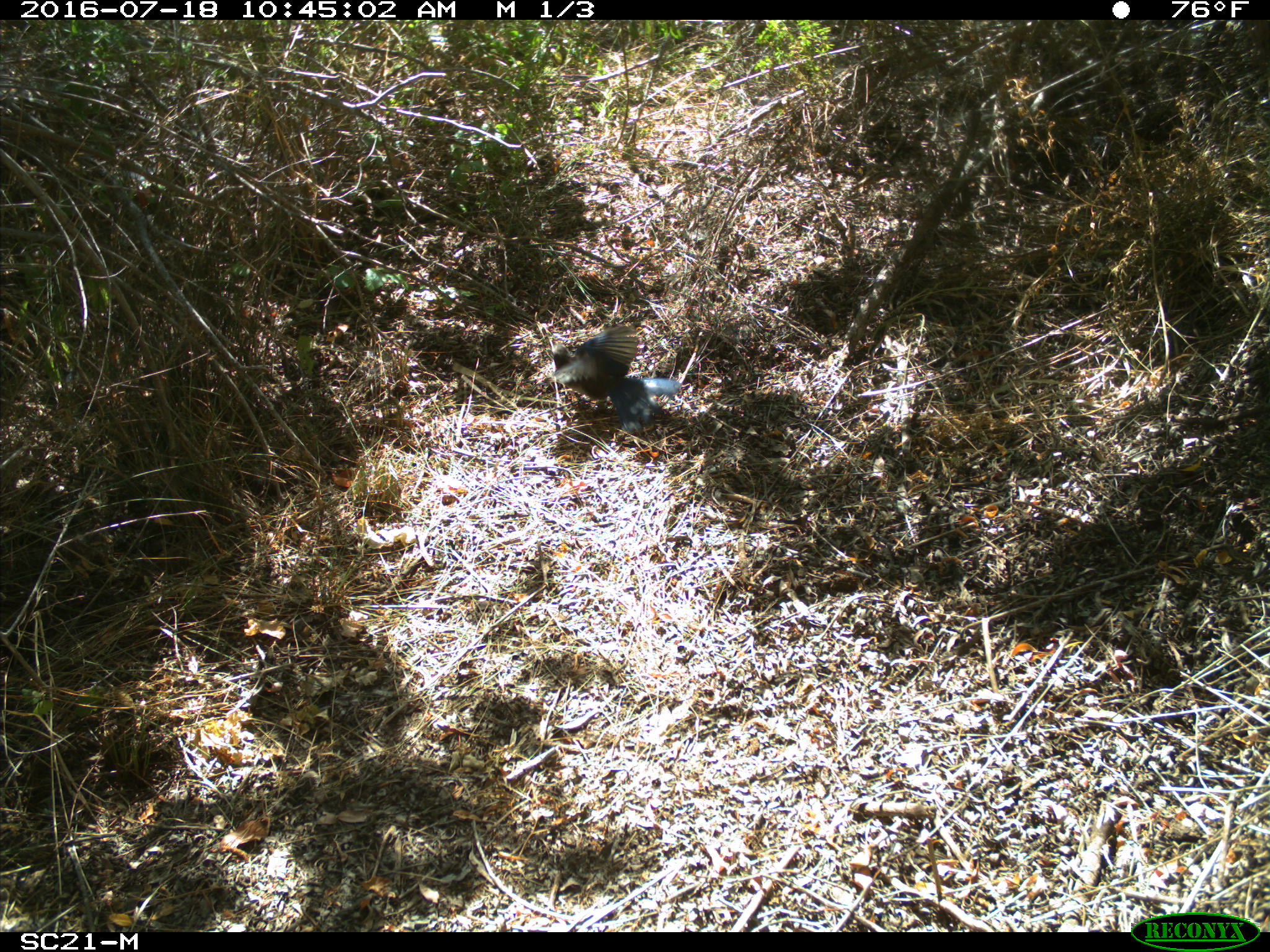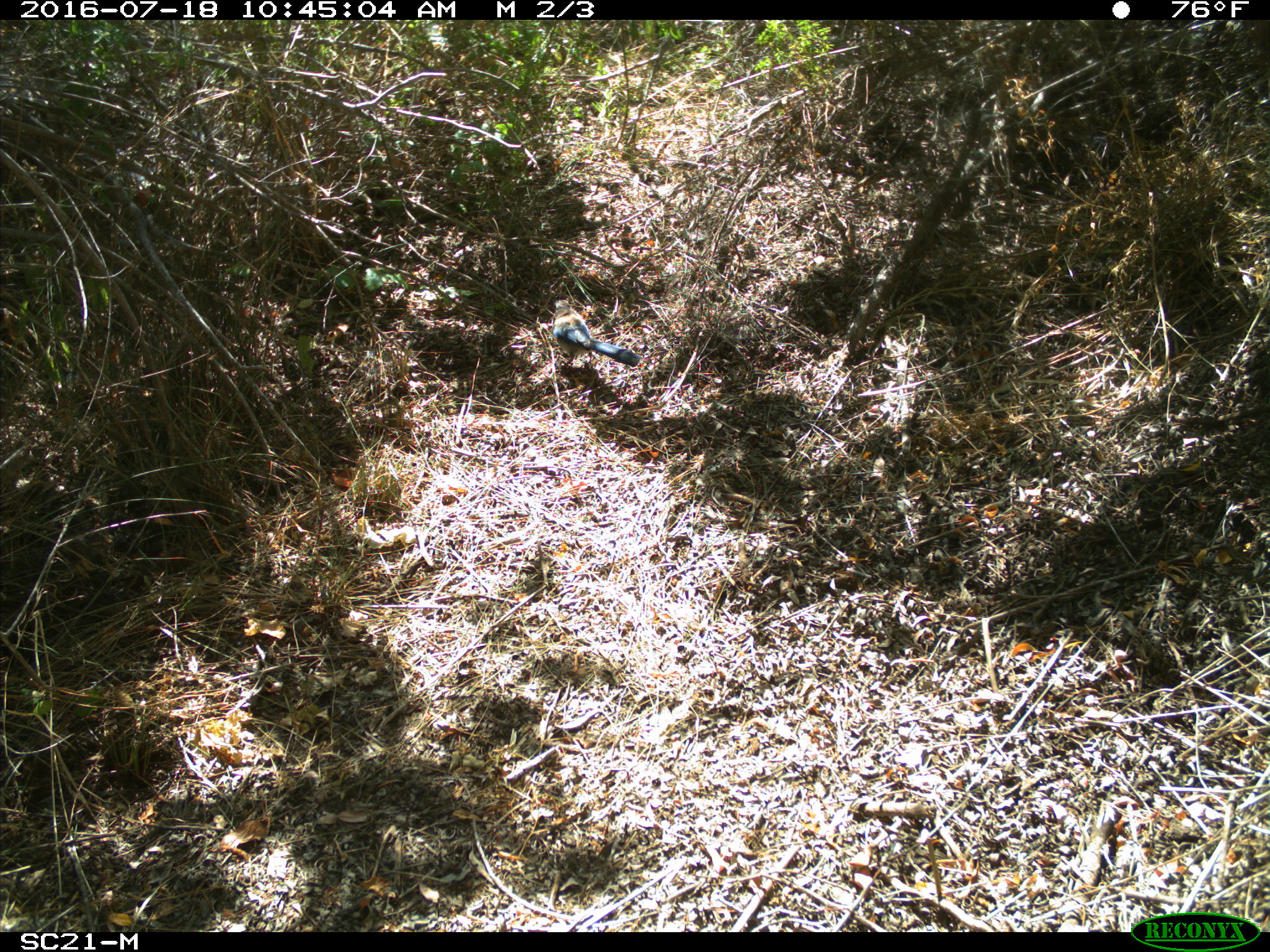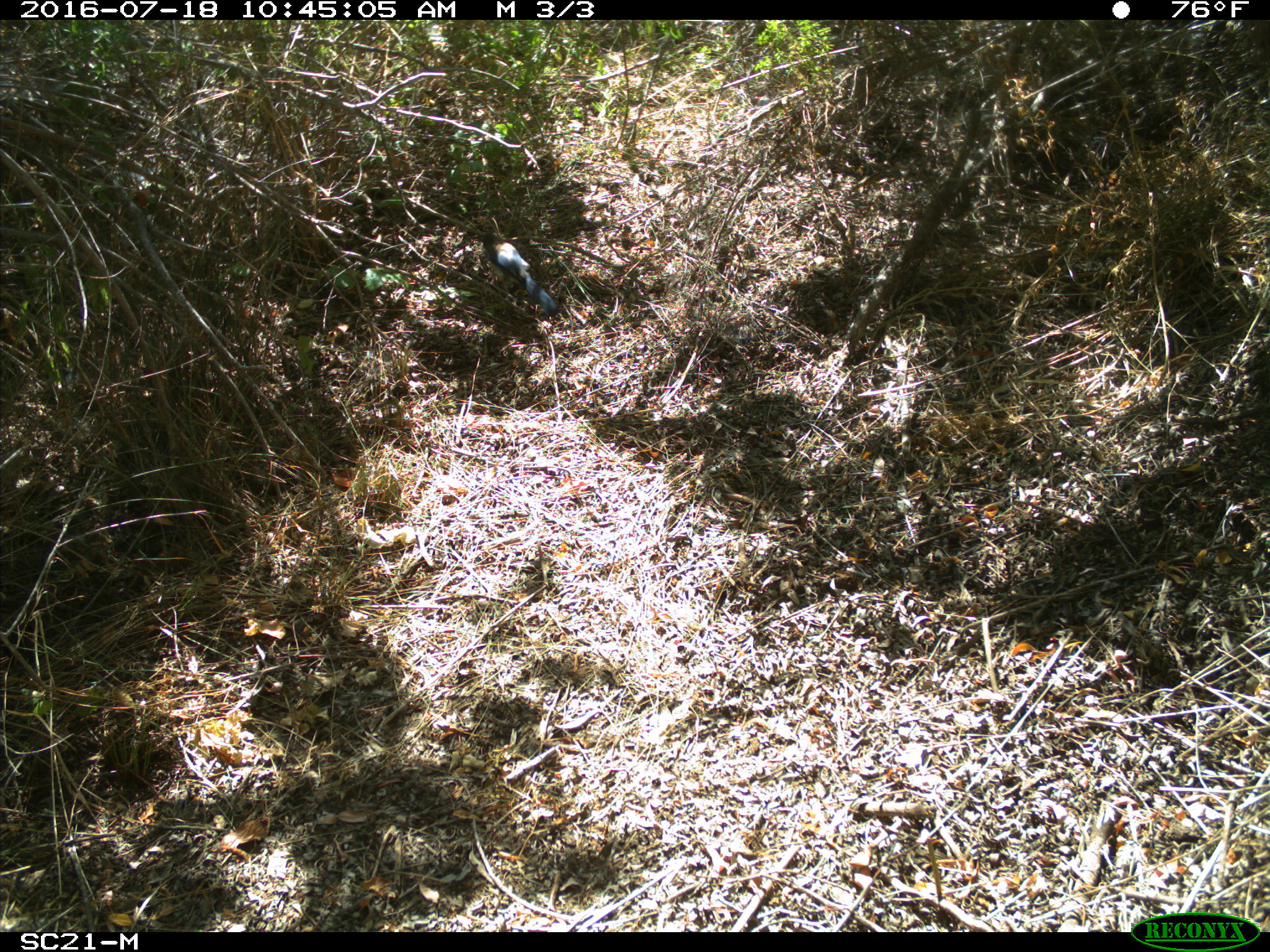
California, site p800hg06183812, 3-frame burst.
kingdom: Animalia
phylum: Chordata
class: Aves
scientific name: Aves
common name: bird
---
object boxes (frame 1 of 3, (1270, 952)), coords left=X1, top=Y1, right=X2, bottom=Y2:
bird: left=551, top=325, right=681, bottom=434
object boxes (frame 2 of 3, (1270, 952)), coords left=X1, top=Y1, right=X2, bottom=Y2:
bird: left=552, top=294, right=642, bottom=368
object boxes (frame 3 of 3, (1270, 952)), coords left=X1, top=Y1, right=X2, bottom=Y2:
bird: left=479, top=233, right=559, bottom=317